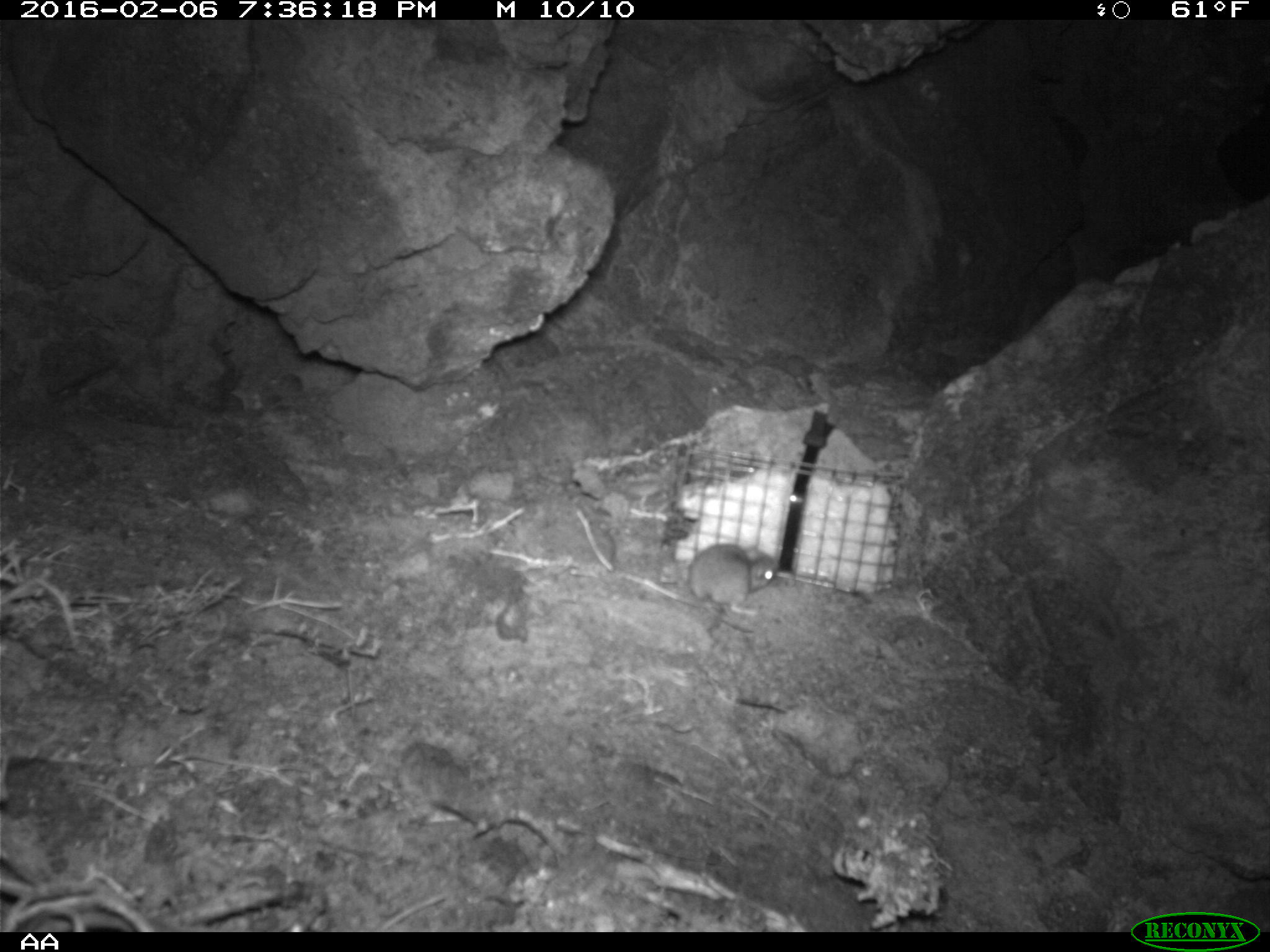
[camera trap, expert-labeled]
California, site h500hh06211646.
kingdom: Animalia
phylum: Chordata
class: Mammalia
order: Rodentia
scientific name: Rodentia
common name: rodent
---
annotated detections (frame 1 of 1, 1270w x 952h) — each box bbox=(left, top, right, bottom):
rodent: bbox=(689, 542, 776, 632)